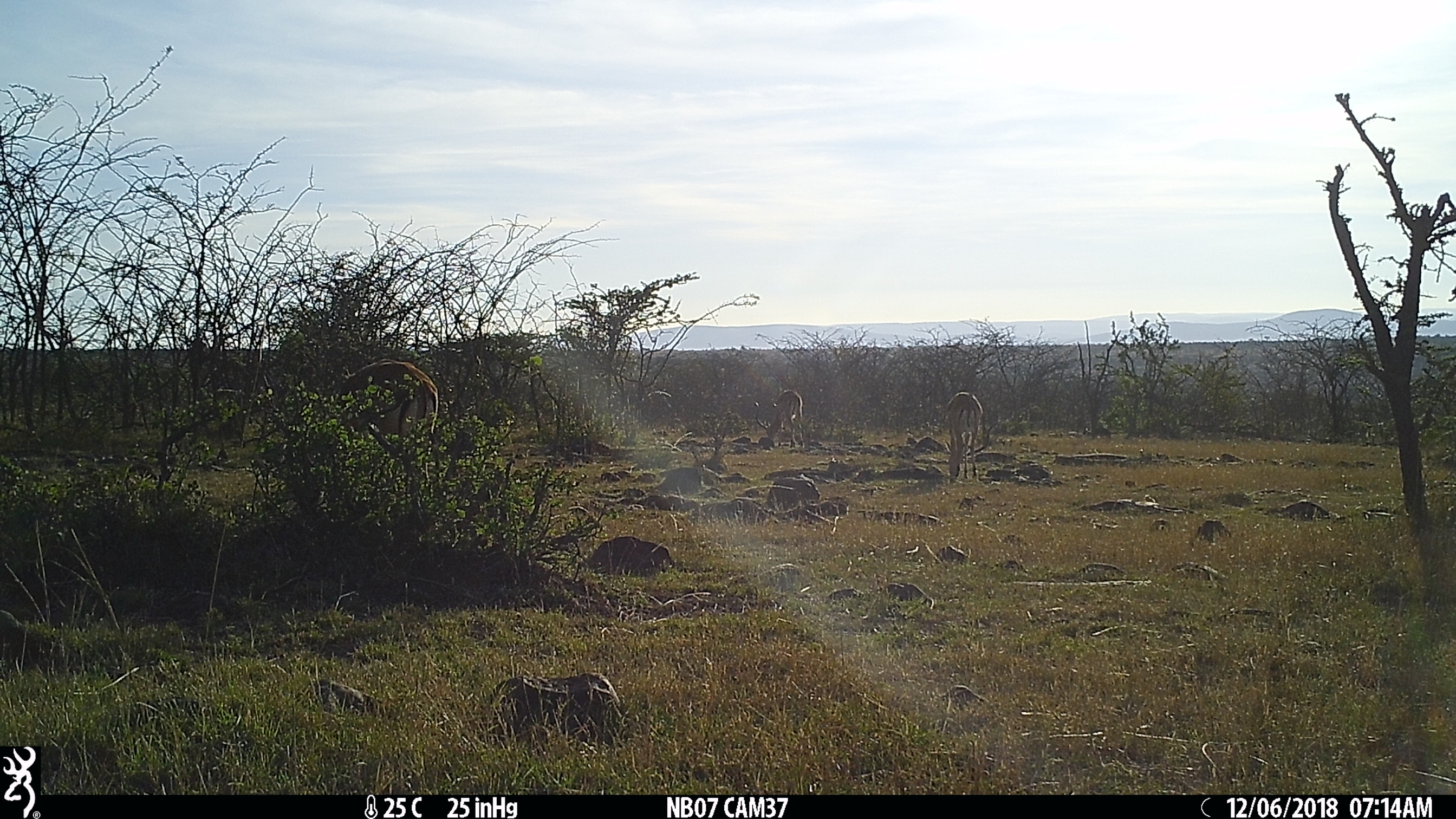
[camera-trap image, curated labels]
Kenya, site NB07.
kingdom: Animalia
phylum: Chordata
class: Mammalia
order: Artiodactyla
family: Bovidae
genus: Aepyceros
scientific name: Aepyceros melampus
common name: impala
Impala (Aepyceros melampus).